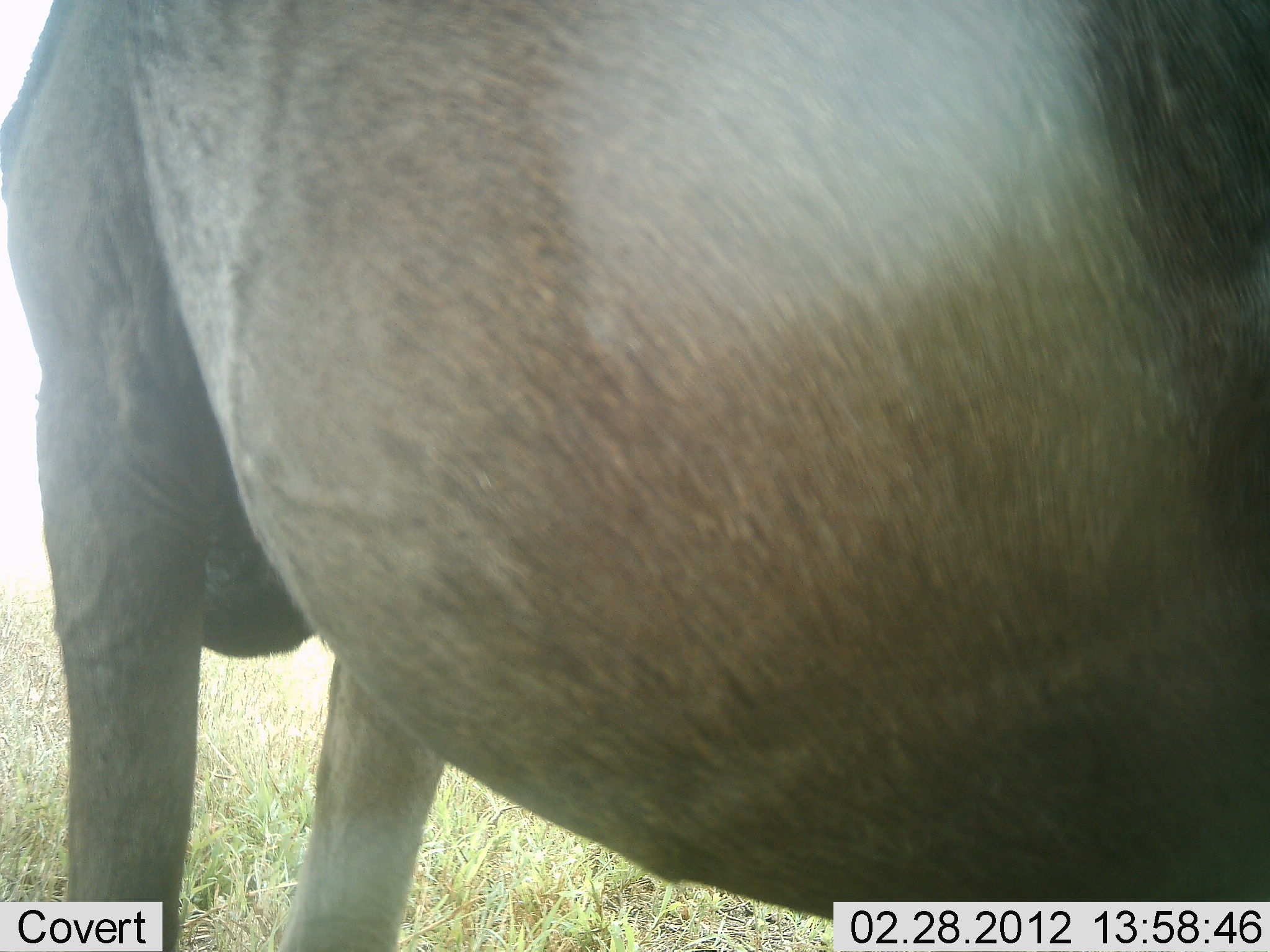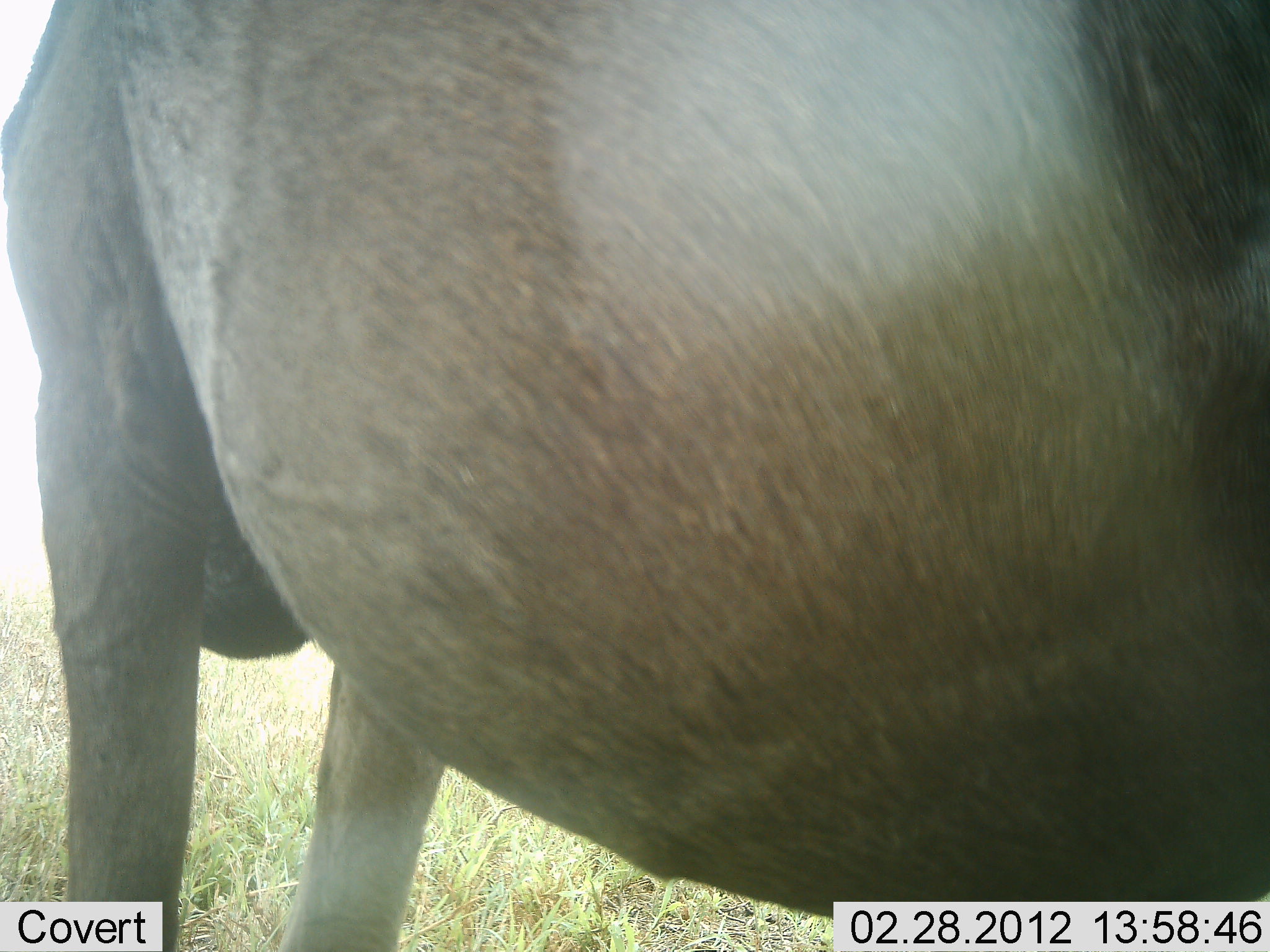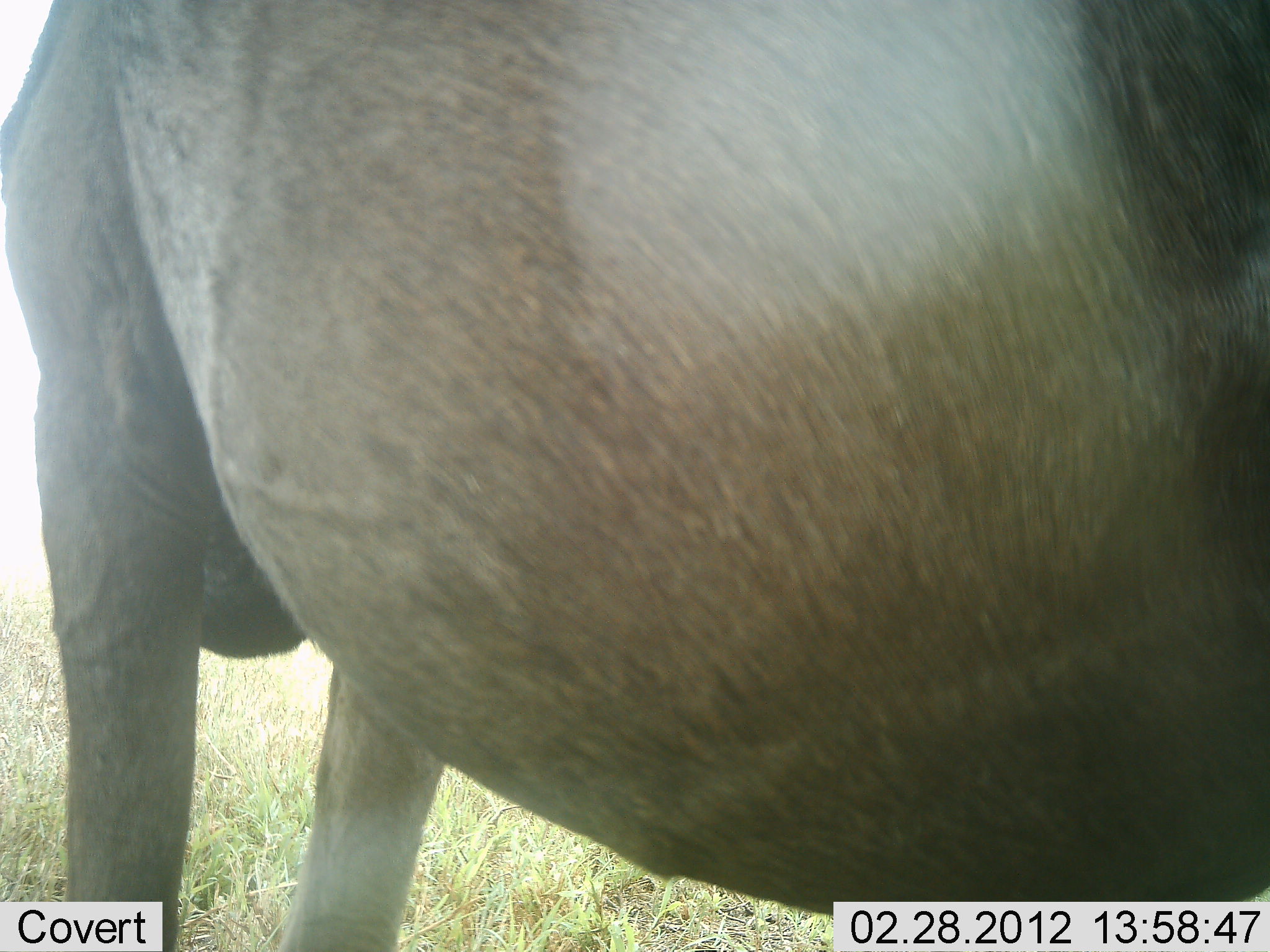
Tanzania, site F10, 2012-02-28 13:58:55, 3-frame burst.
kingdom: Animalia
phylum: Chordata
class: Mammalia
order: Artiodactyla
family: Bovidae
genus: Connochaetes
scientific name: Connochaetes taurinus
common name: blue wildebeest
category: wildebeest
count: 1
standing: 100%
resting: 0%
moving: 0%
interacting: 0%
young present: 0%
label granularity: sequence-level